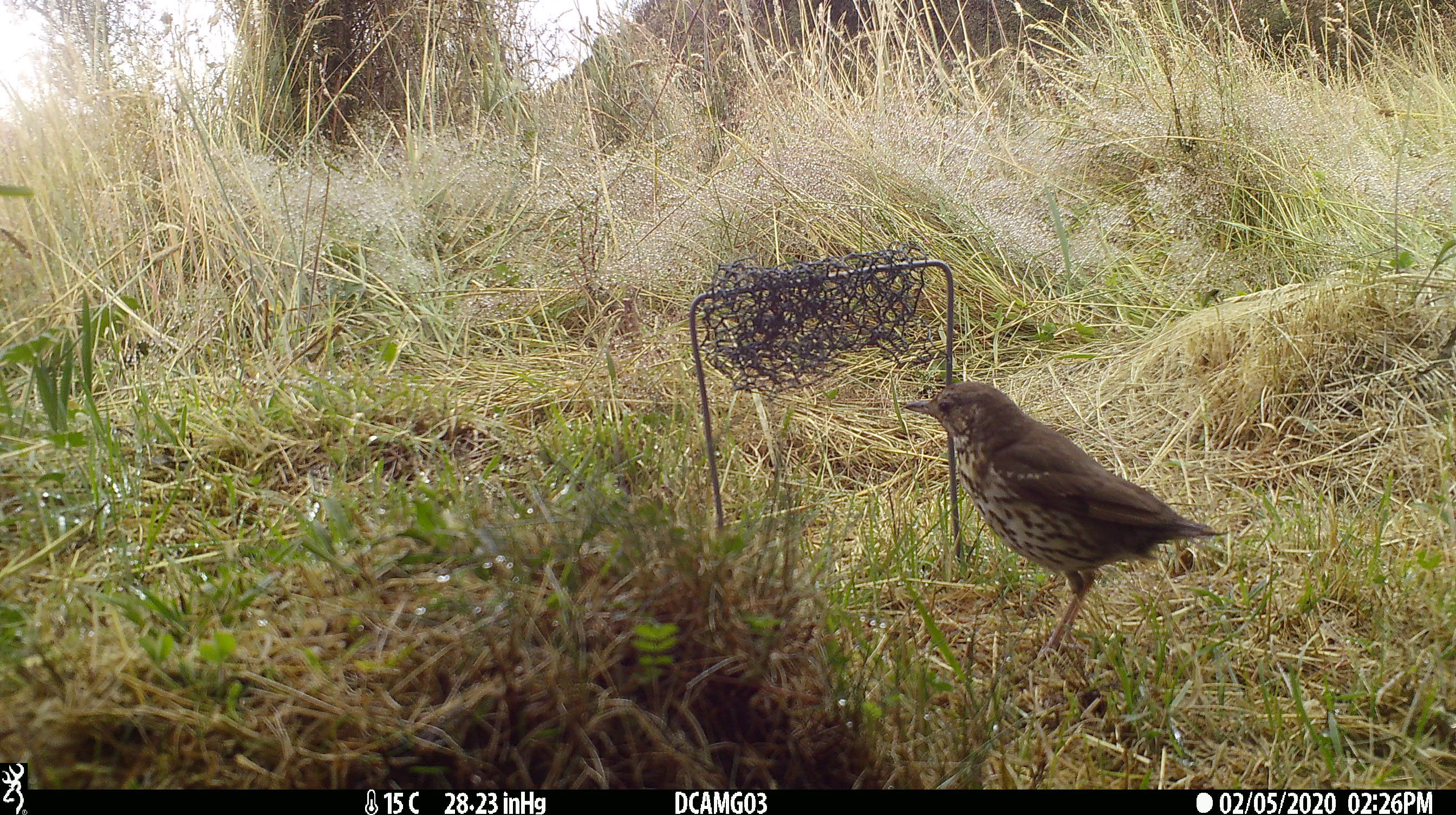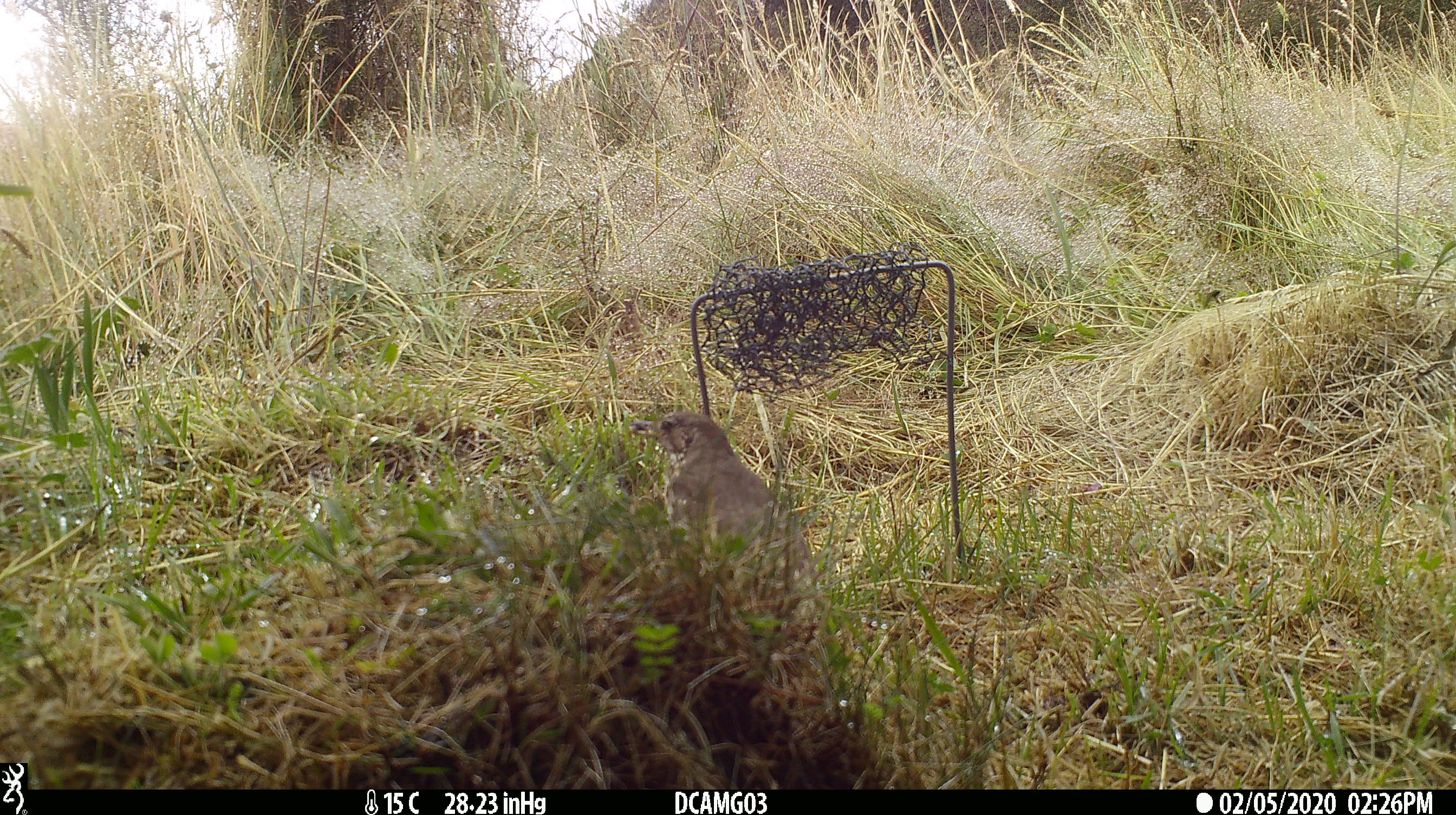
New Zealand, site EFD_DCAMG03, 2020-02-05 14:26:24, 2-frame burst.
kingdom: Animalia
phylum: Chordata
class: Aves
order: Passeriformes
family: Turdidae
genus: Turdus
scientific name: Turdus philomelos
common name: song thrush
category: thrush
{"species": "thrush (song thrush) (Turdus philomelos)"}